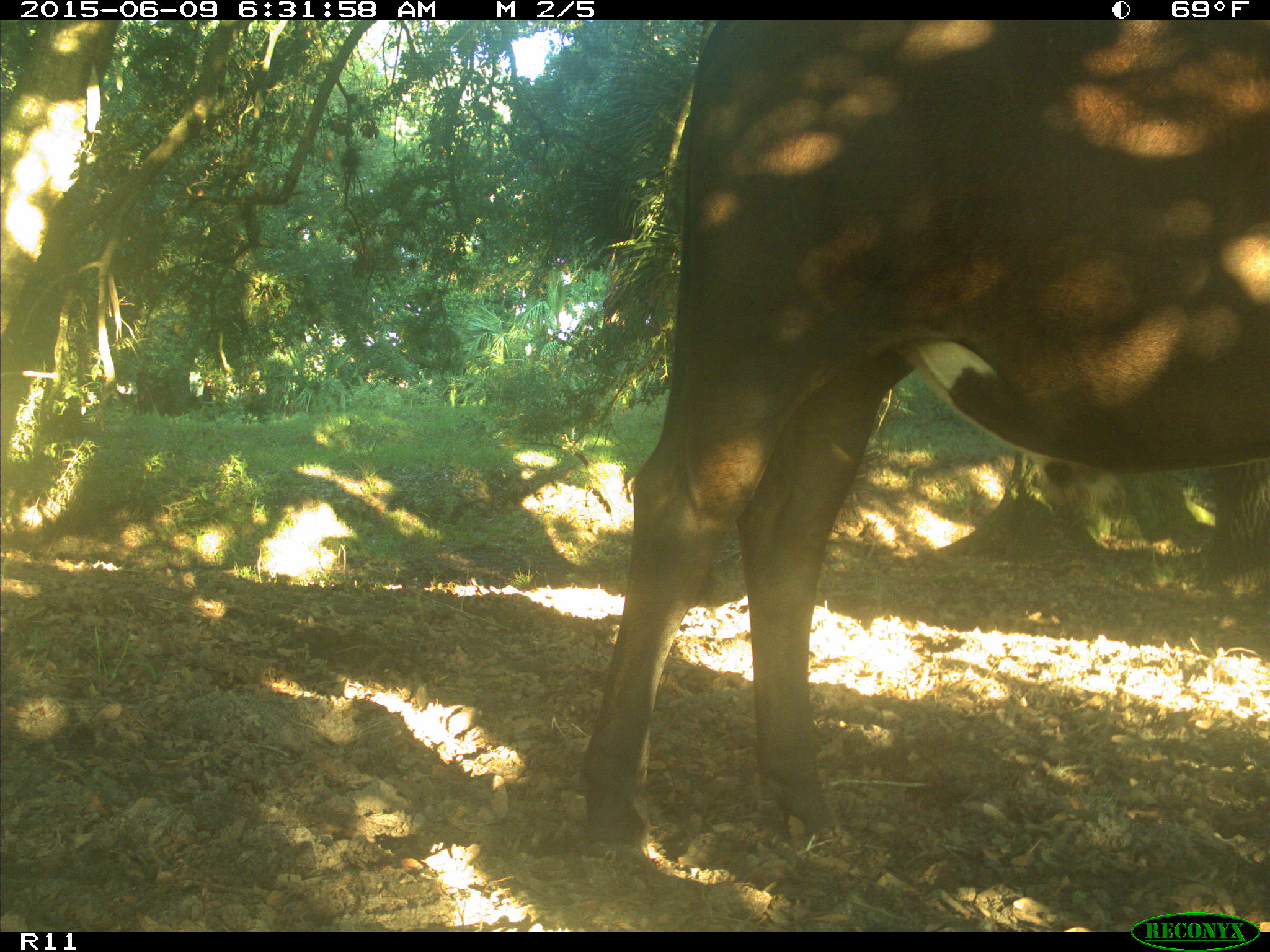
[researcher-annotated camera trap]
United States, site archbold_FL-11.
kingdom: Animalia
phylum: Chordata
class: Mammalia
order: Artiodactyla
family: Bovidae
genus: Bos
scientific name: Bos taurus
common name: domestic cow